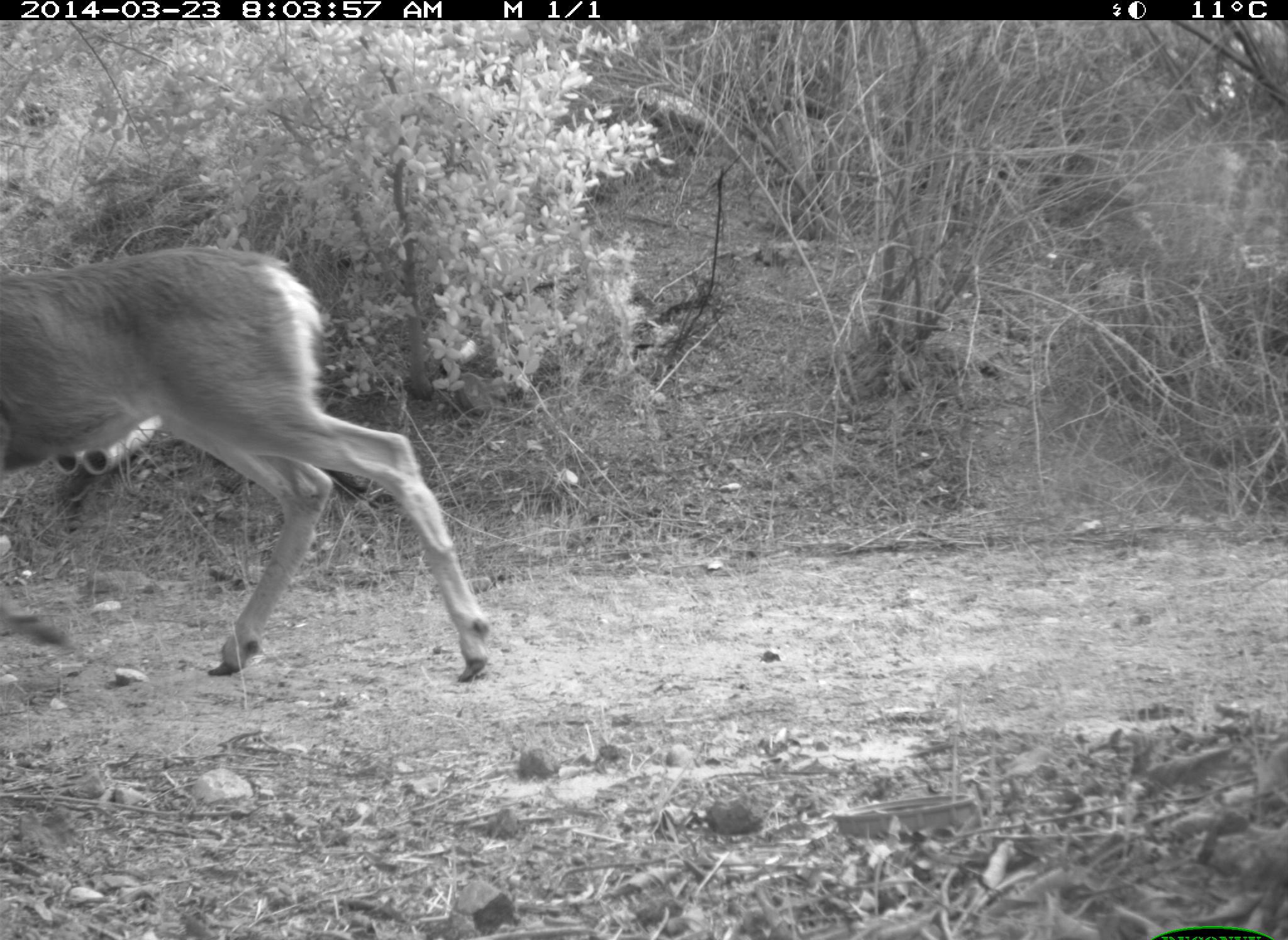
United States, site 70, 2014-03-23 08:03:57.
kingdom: Animalia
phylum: Chordata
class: Mammalia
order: Artiodactyla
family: Cervidae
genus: Odocoileus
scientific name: Odocoileus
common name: deer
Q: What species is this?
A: Deer (Odocoileus).